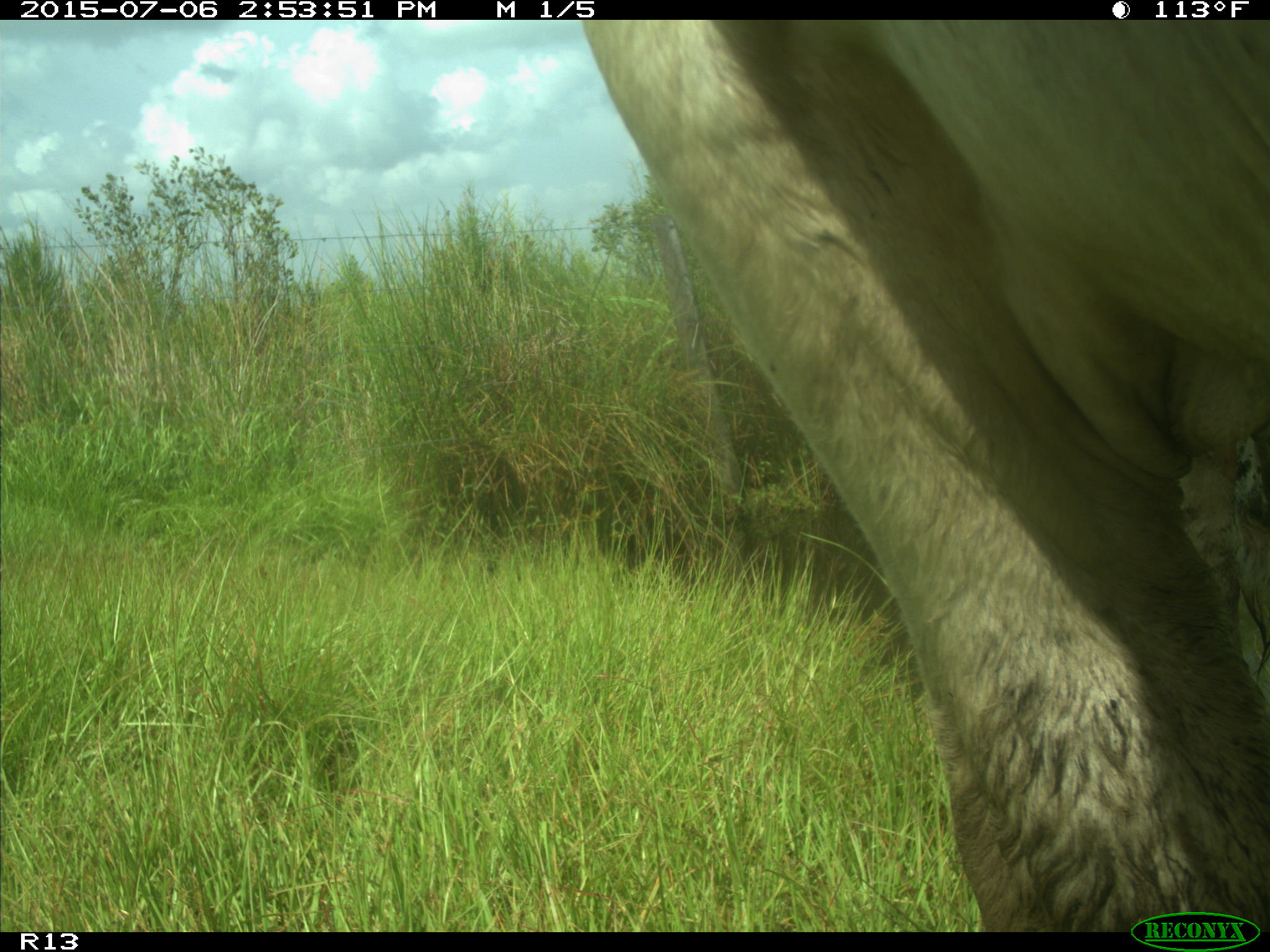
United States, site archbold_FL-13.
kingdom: Animalia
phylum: Chordata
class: Mammalia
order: Artiodactyla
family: Bovidae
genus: Bos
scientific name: Bos taurus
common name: domestic cow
Bos taurus (domestic cow).